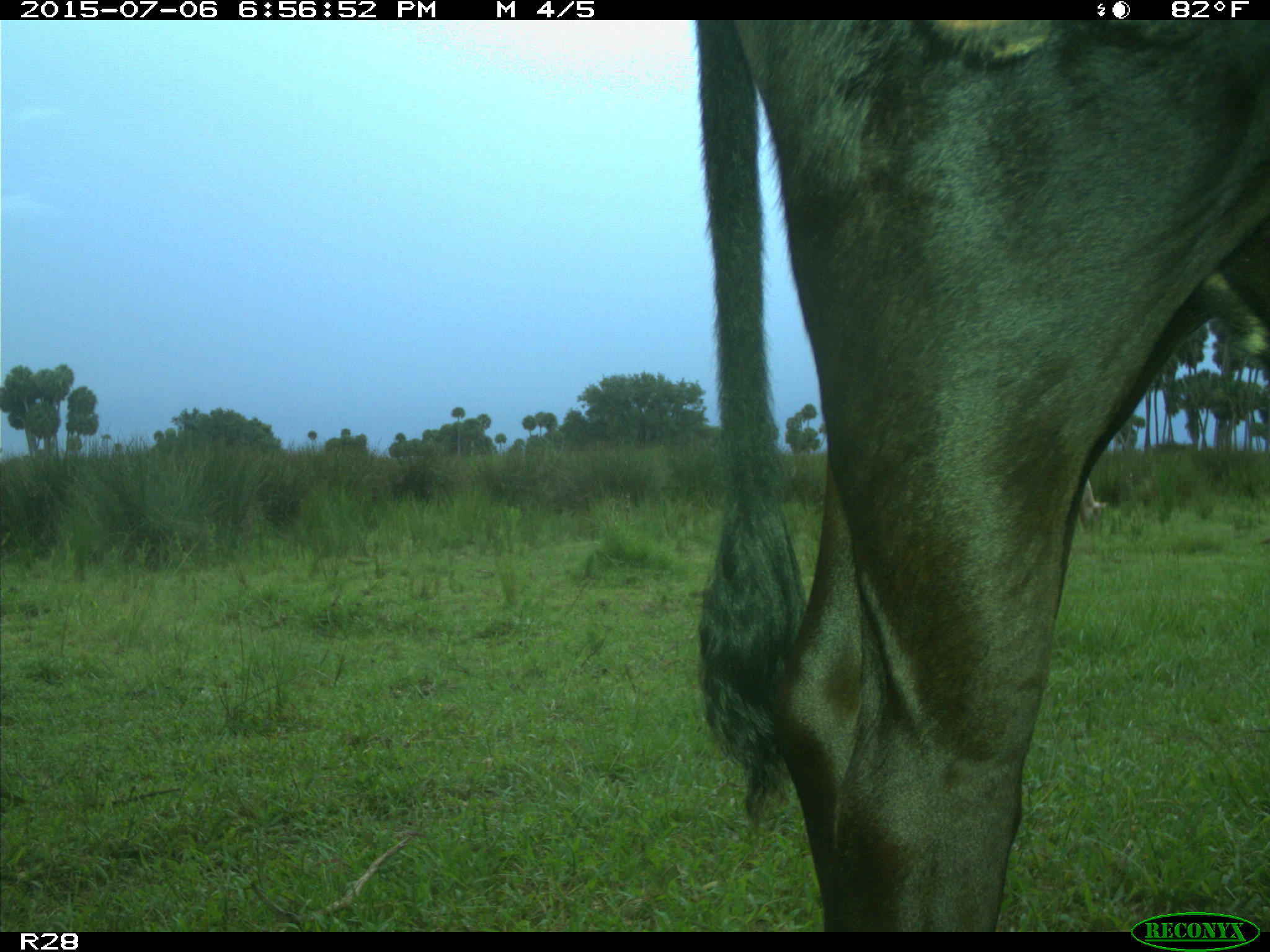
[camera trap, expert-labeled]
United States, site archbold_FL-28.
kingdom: Animalia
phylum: Chordata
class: Mammalia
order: Artiodactyla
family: Bovidae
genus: Bos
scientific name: Bos taurus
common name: domestic cow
Bos taurus (domestic cow).